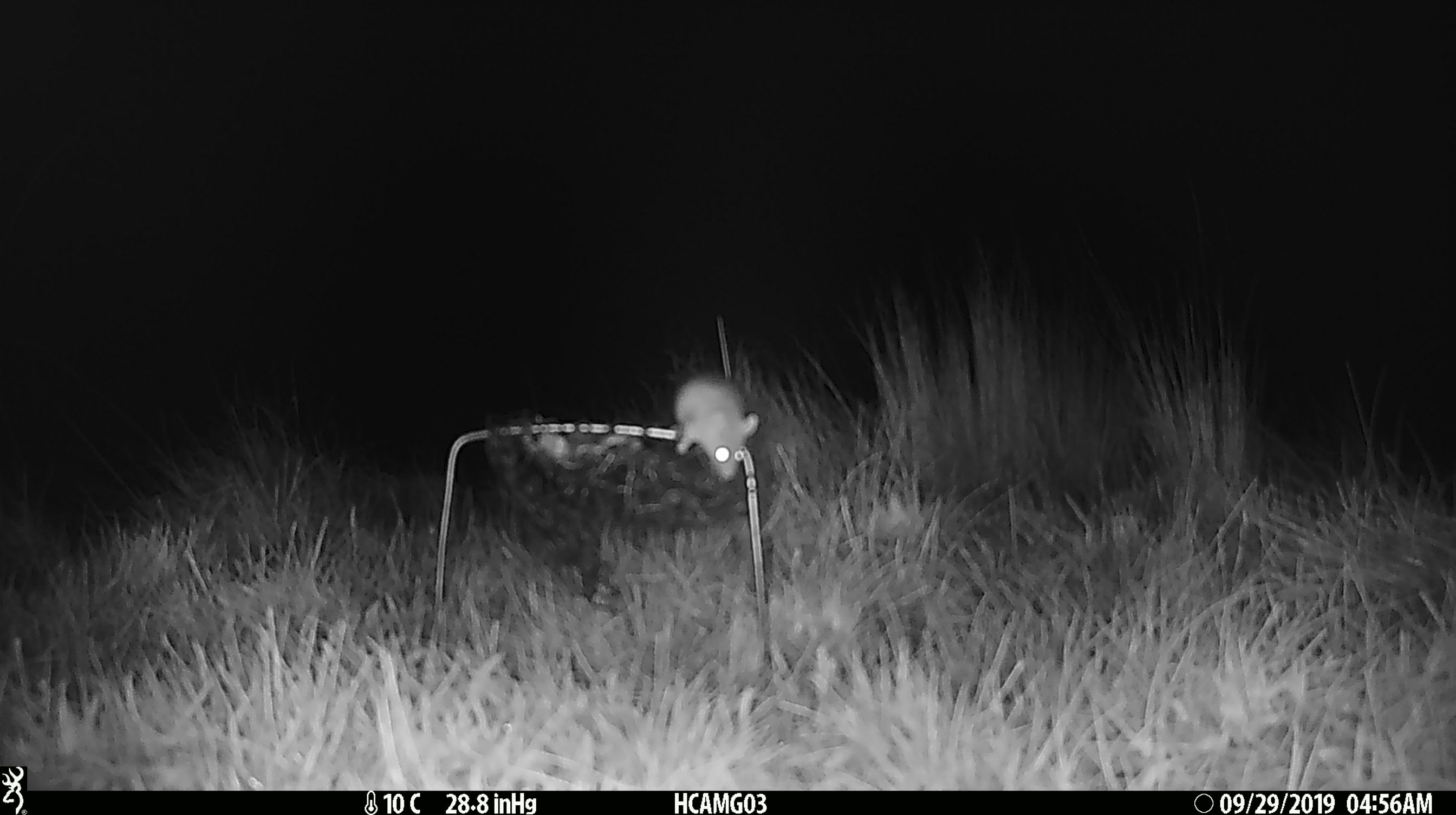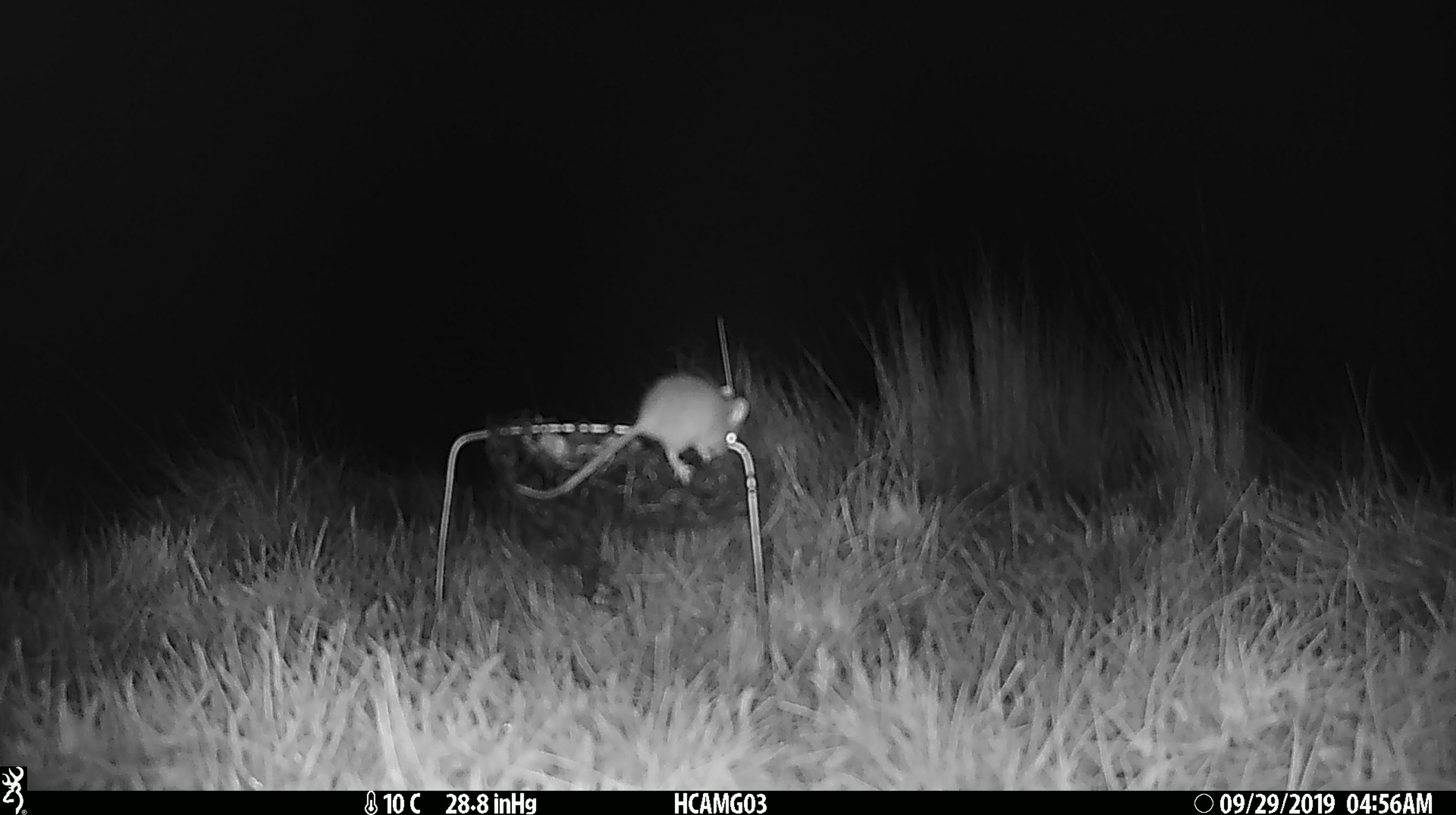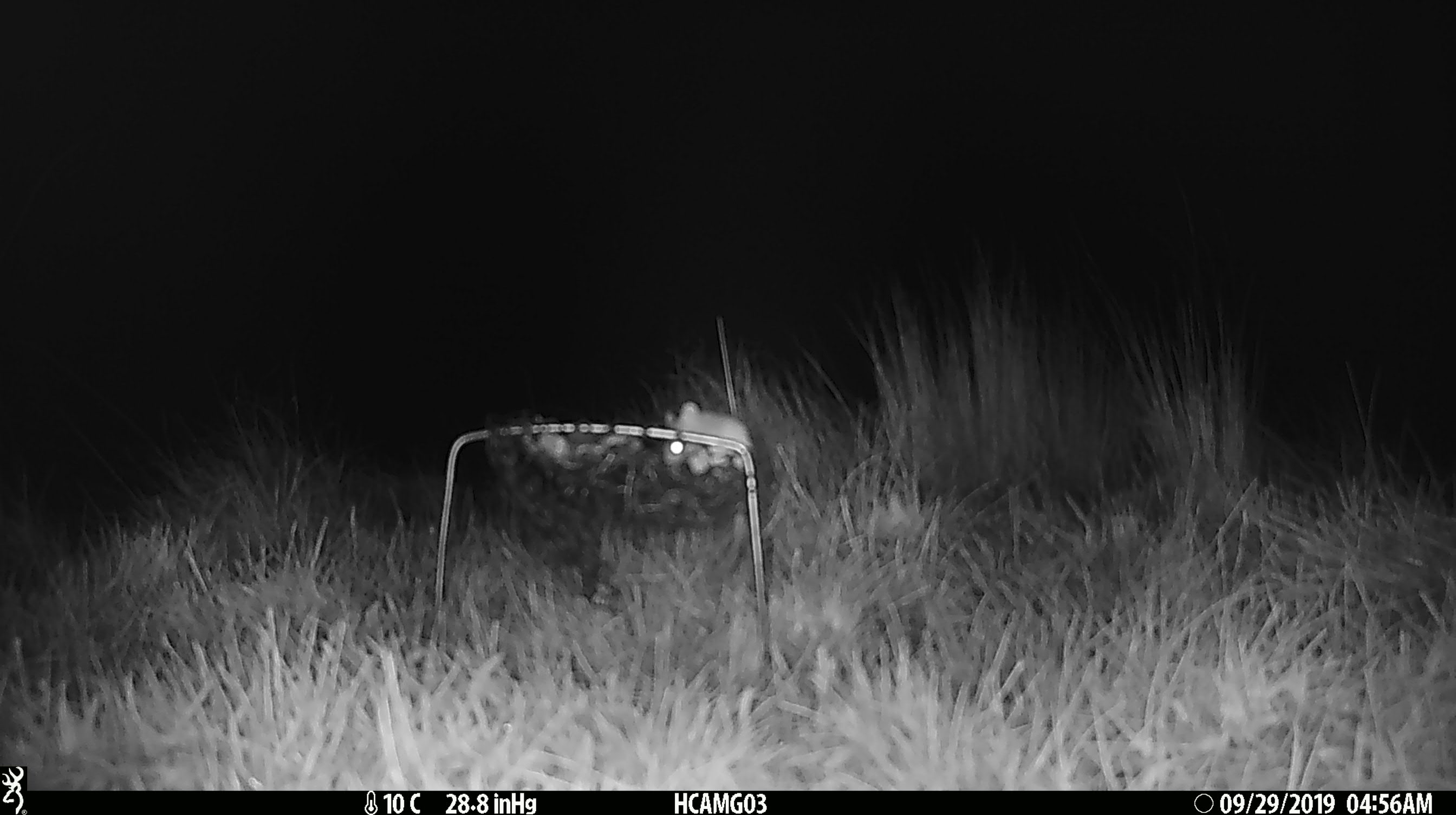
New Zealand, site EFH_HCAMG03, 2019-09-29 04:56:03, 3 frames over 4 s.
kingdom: Animalia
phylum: Chordata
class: Mammalia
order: Rodentia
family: Muridae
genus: Mus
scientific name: Mus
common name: mouse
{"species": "mouse (Mus)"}